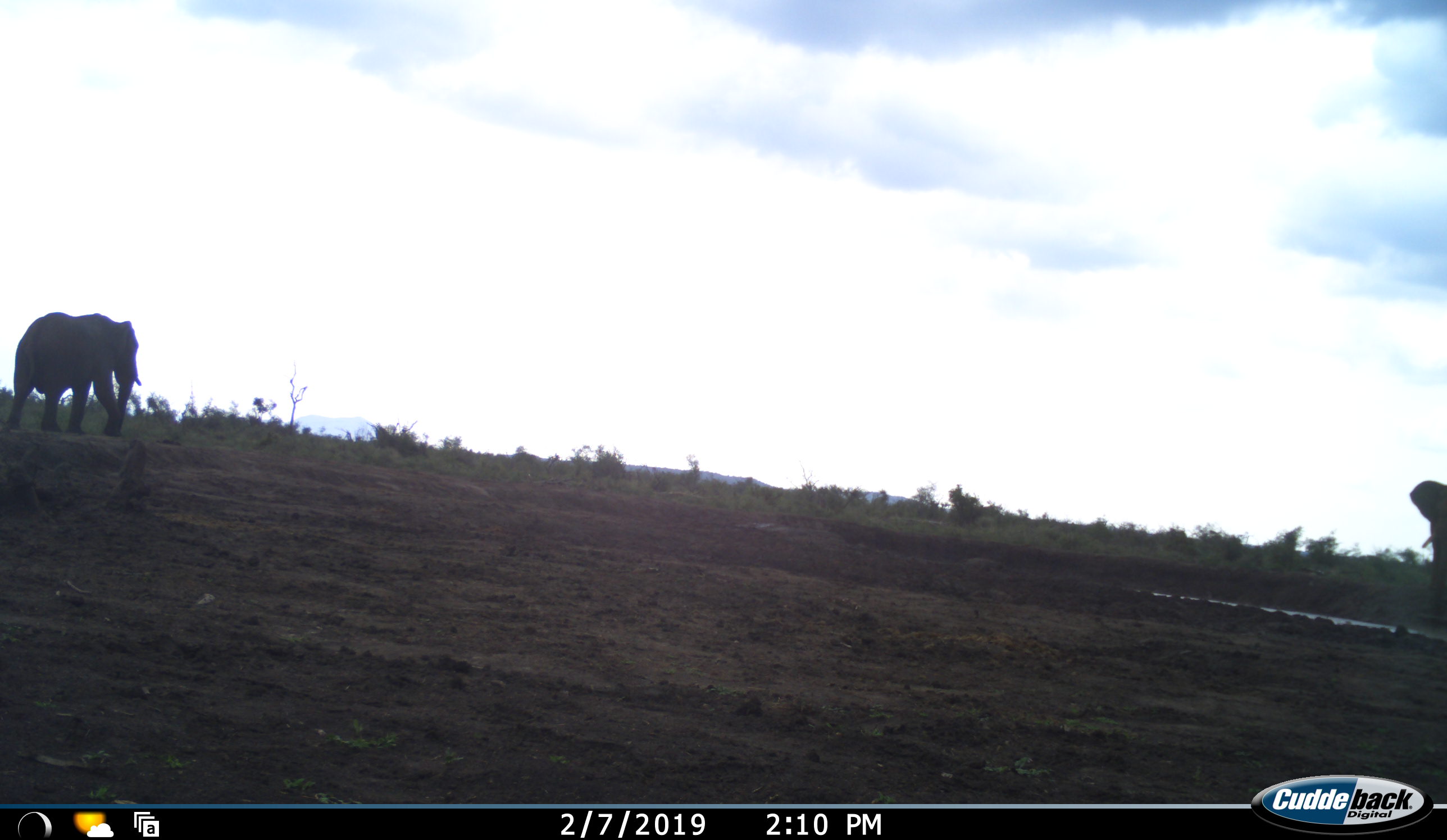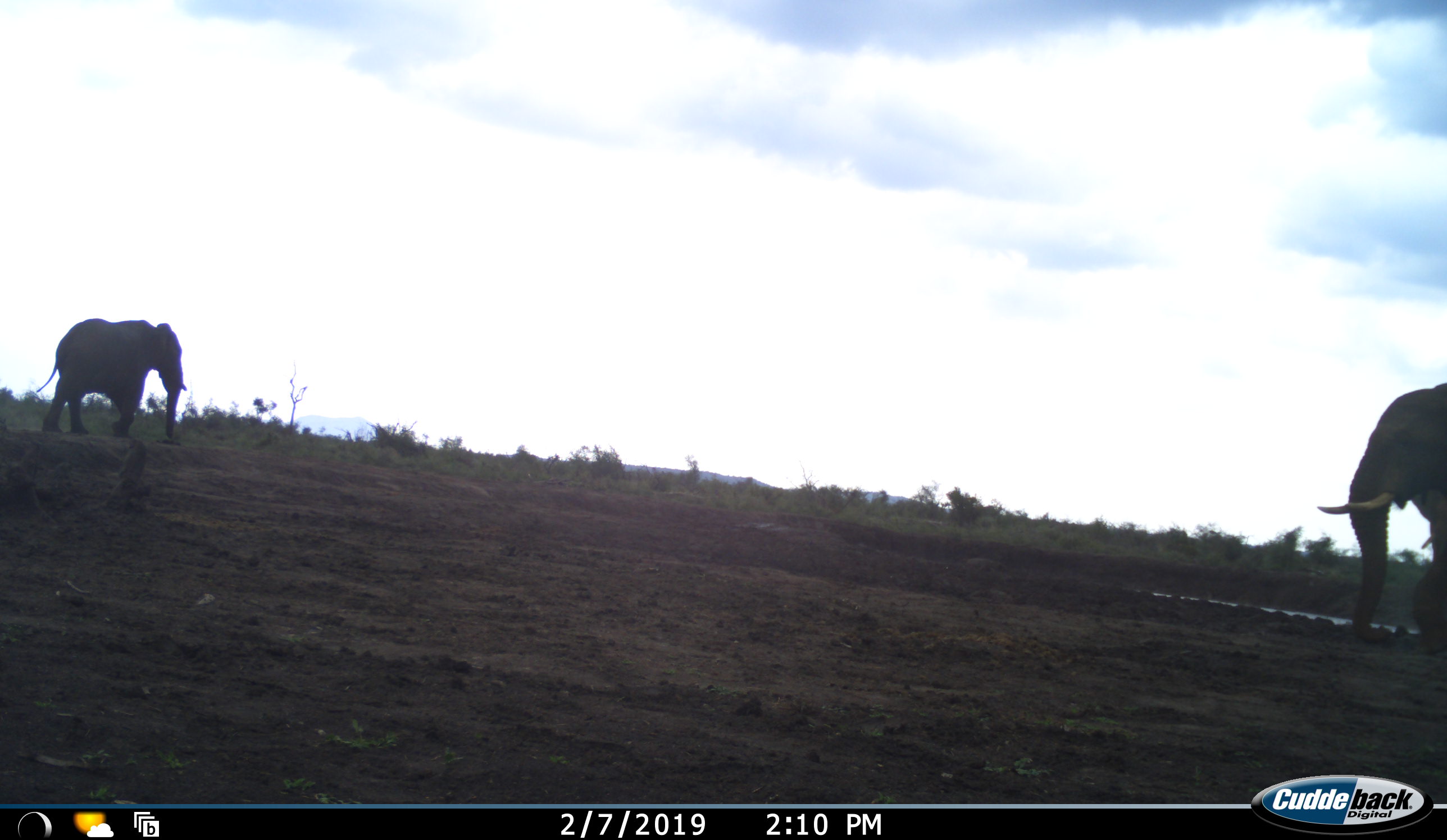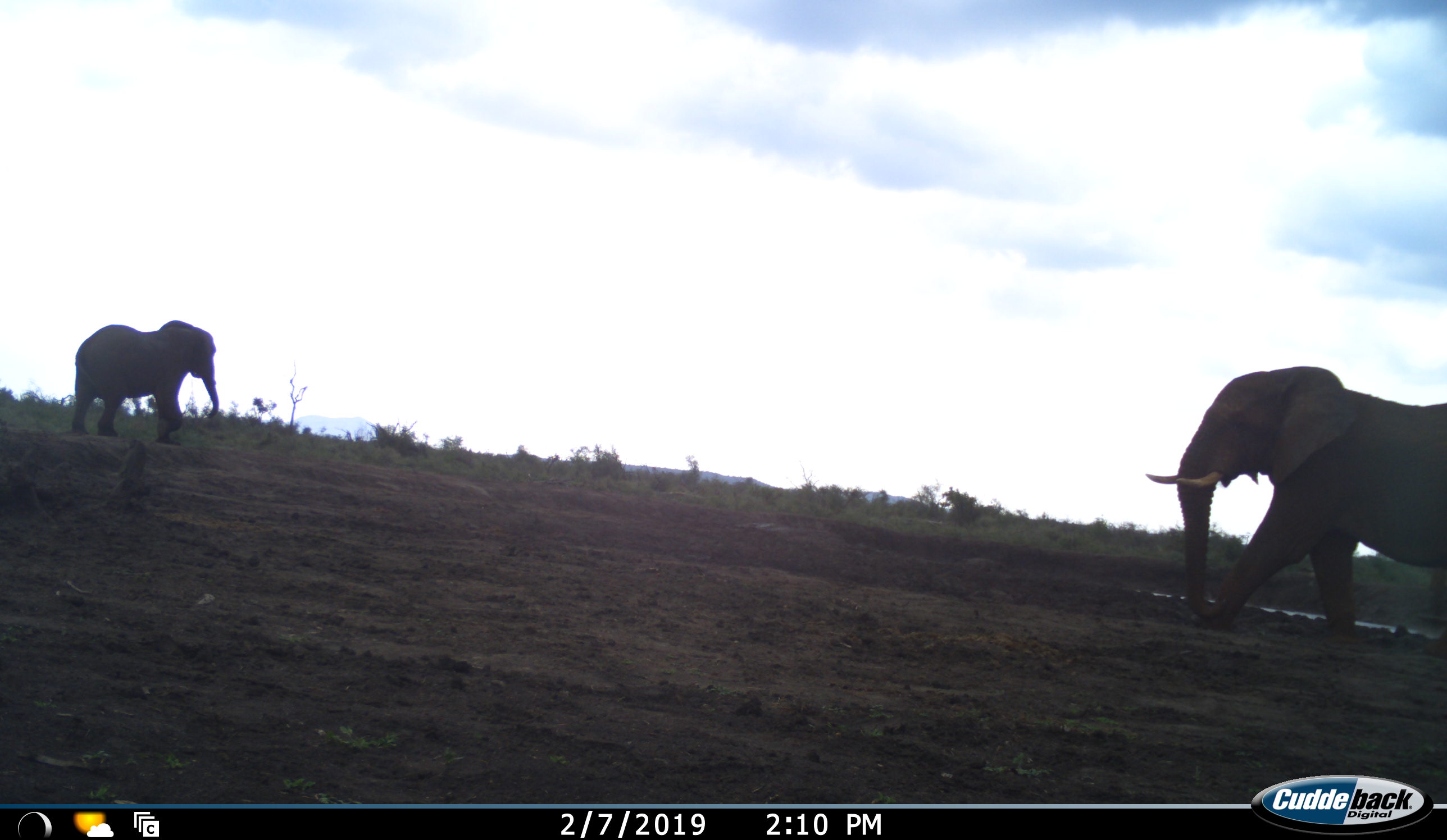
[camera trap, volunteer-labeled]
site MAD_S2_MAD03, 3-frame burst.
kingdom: Animalia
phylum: Chordata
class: Mammalia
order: Proboscidea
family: Elephantidae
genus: Loxodonta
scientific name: Loxodonta africana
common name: african bush elephant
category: elephant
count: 2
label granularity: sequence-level